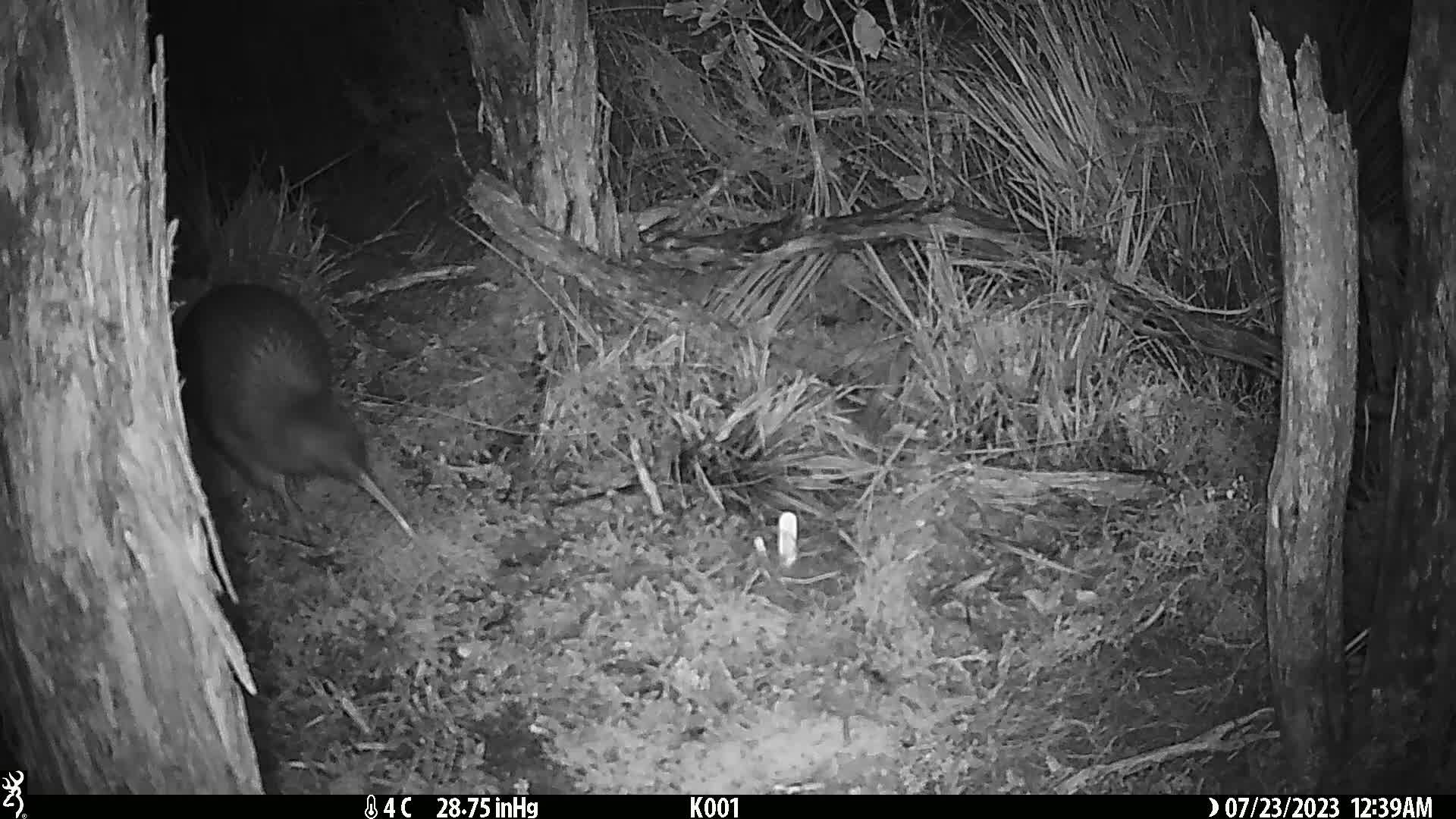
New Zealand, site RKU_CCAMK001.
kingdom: Animalia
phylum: Chordata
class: Aves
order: Apterygiformes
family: Apterygidae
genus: Apteryx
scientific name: Apteryx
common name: kiwi